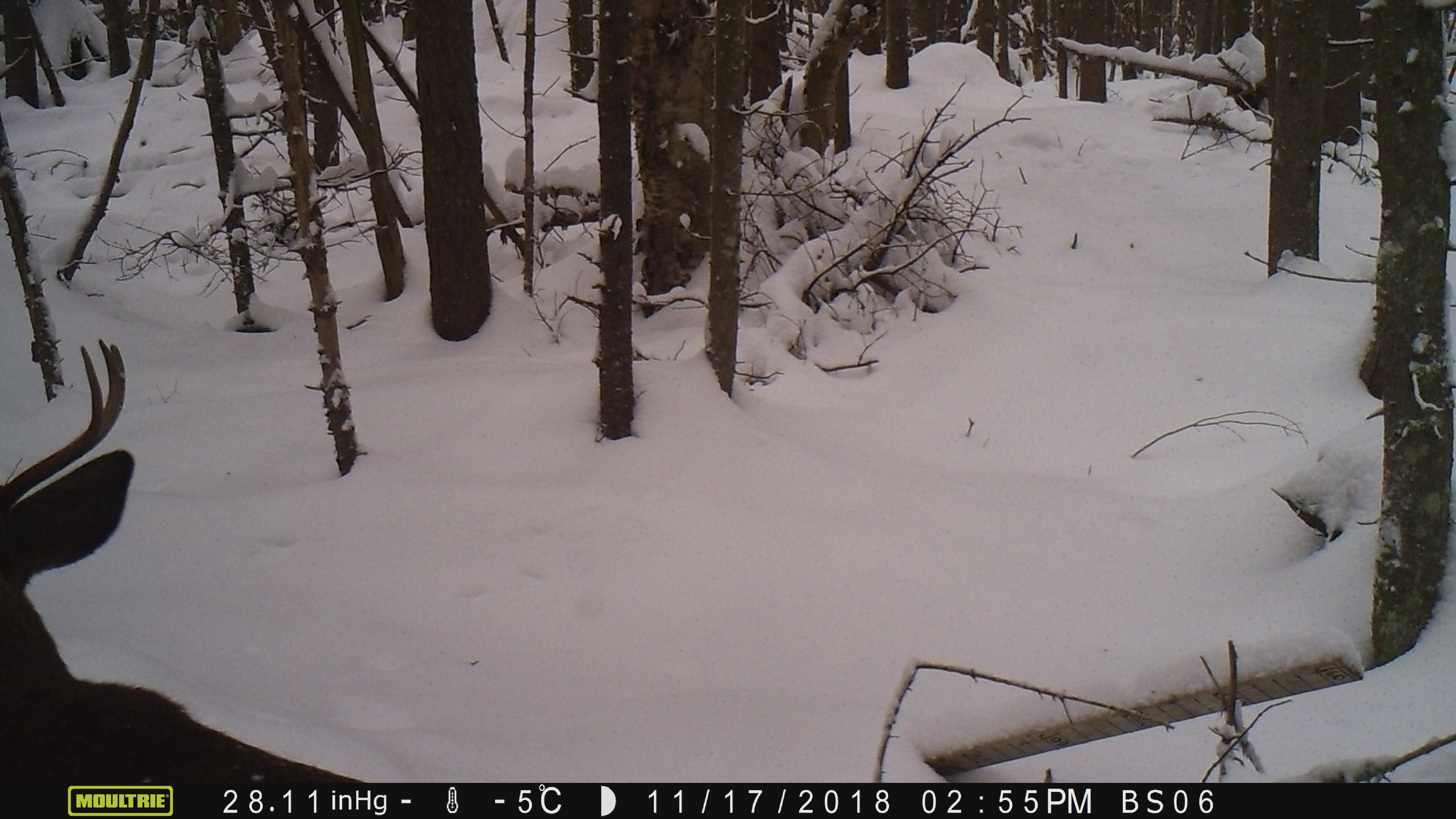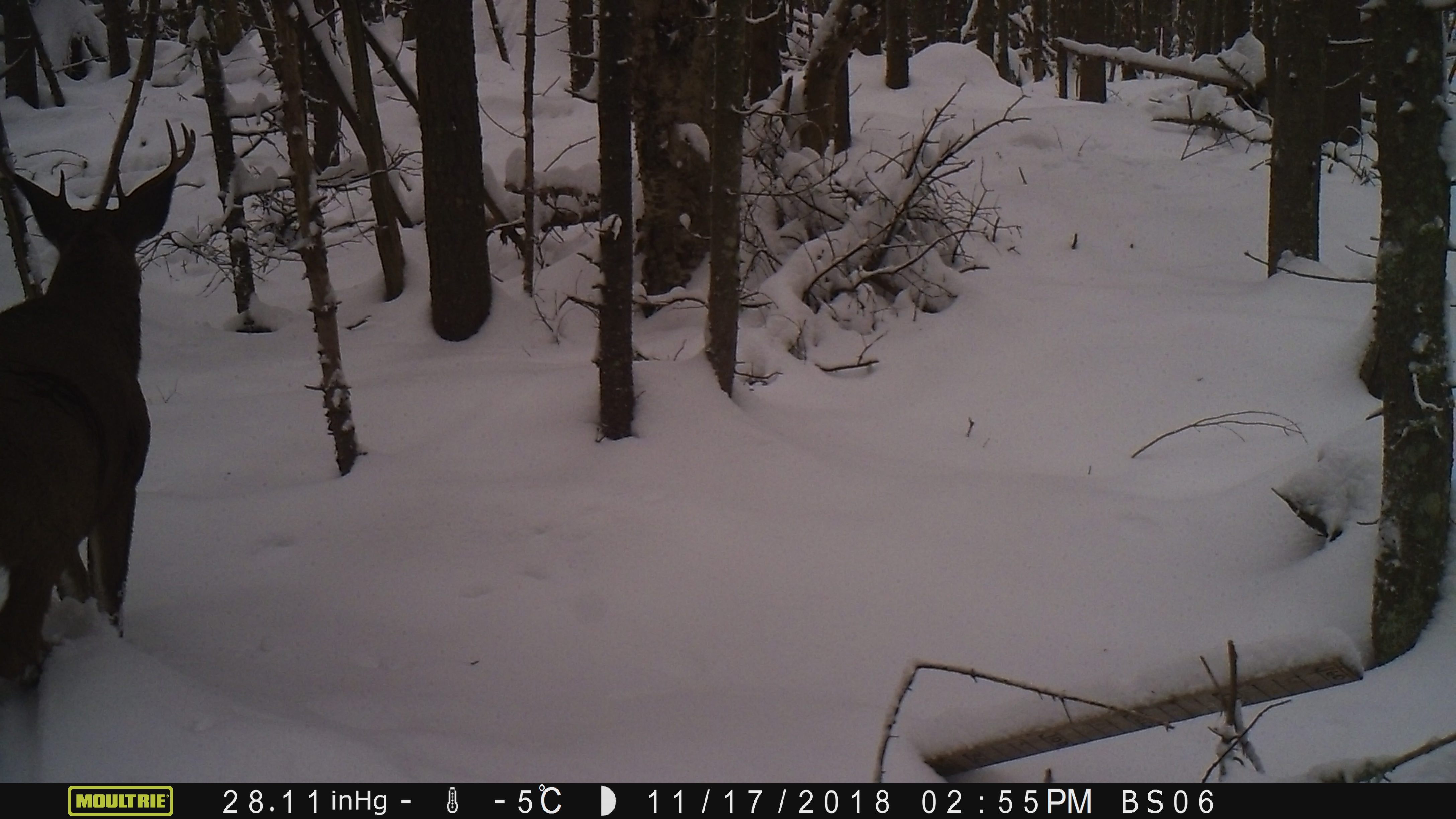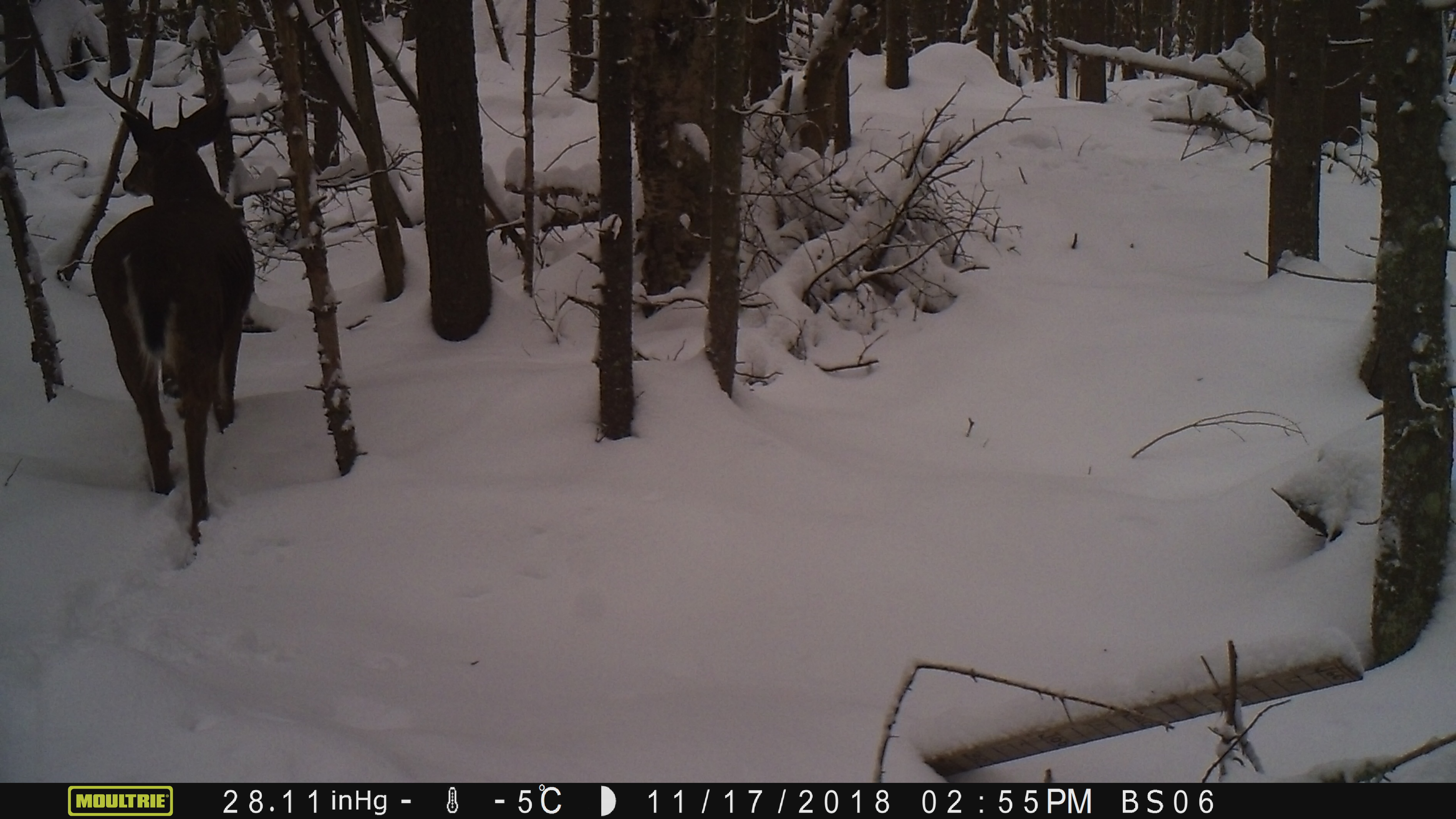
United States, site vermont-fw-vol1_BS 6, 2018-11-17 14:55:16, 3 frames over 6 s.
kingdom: Animalia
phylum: Chordata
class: Mammalia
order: Artiodactyla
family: Cervidae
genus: Odocoileus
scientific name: Odocoileus virginianus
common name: white-tailed deer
White-tailed deer (Odocoileus virginianus).